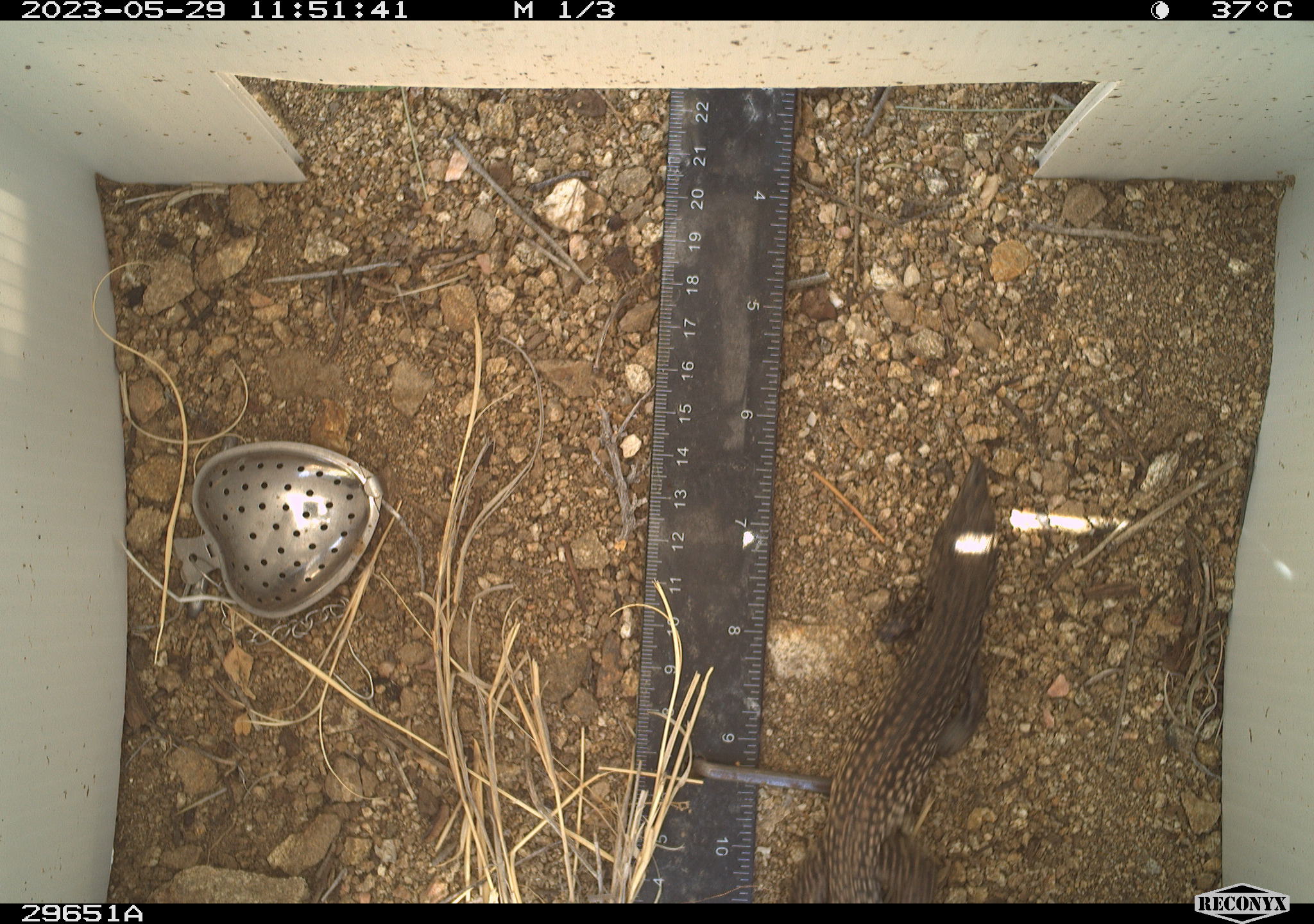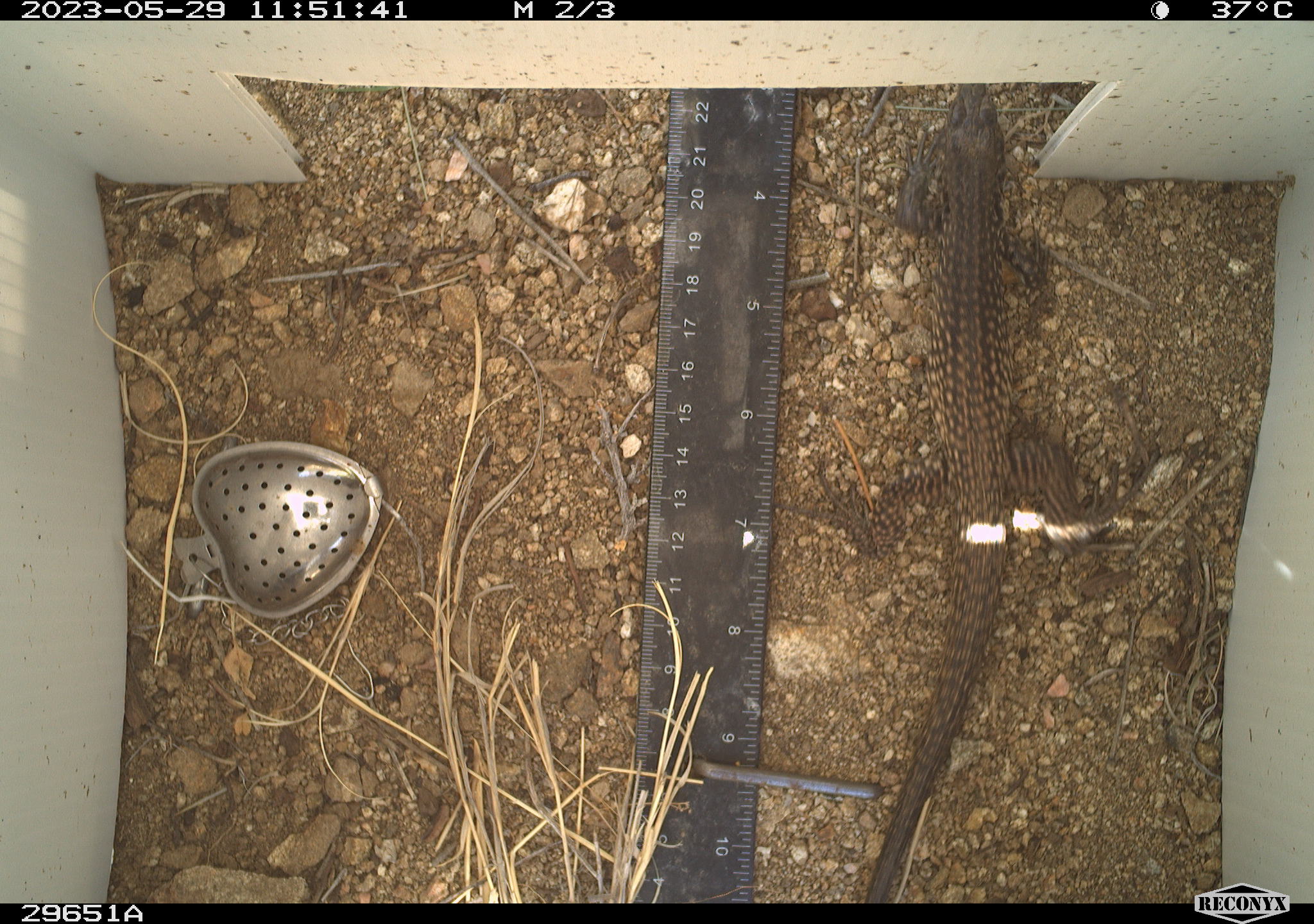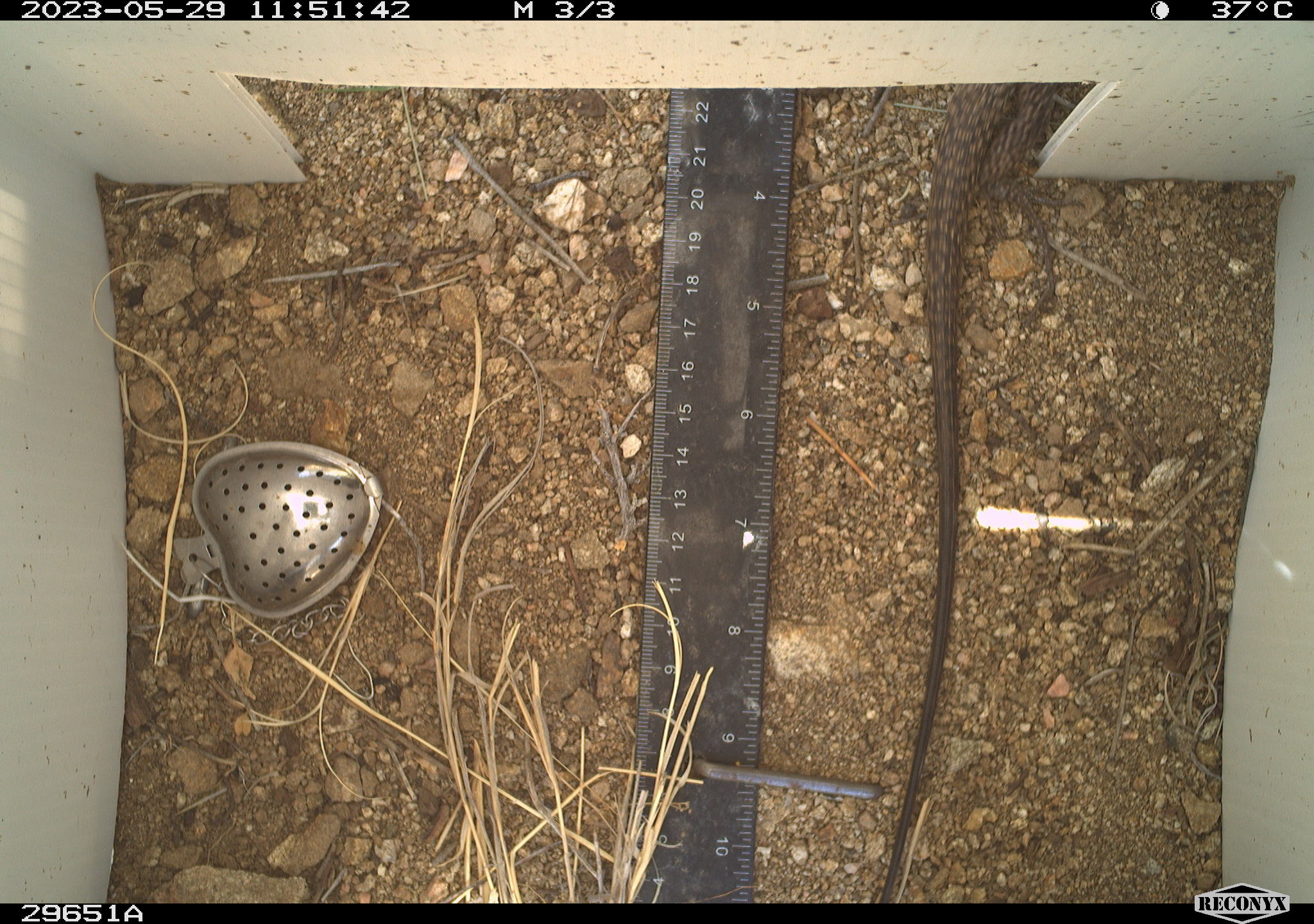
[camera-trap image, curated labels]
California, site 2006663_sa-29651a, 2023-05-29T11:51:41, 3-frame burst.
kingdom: Animalia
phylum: Chordata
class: Reptilia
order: Squamata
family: Teiidae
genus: Aspidoscelis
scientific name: Aspidoscelis tigris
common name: western whiptail